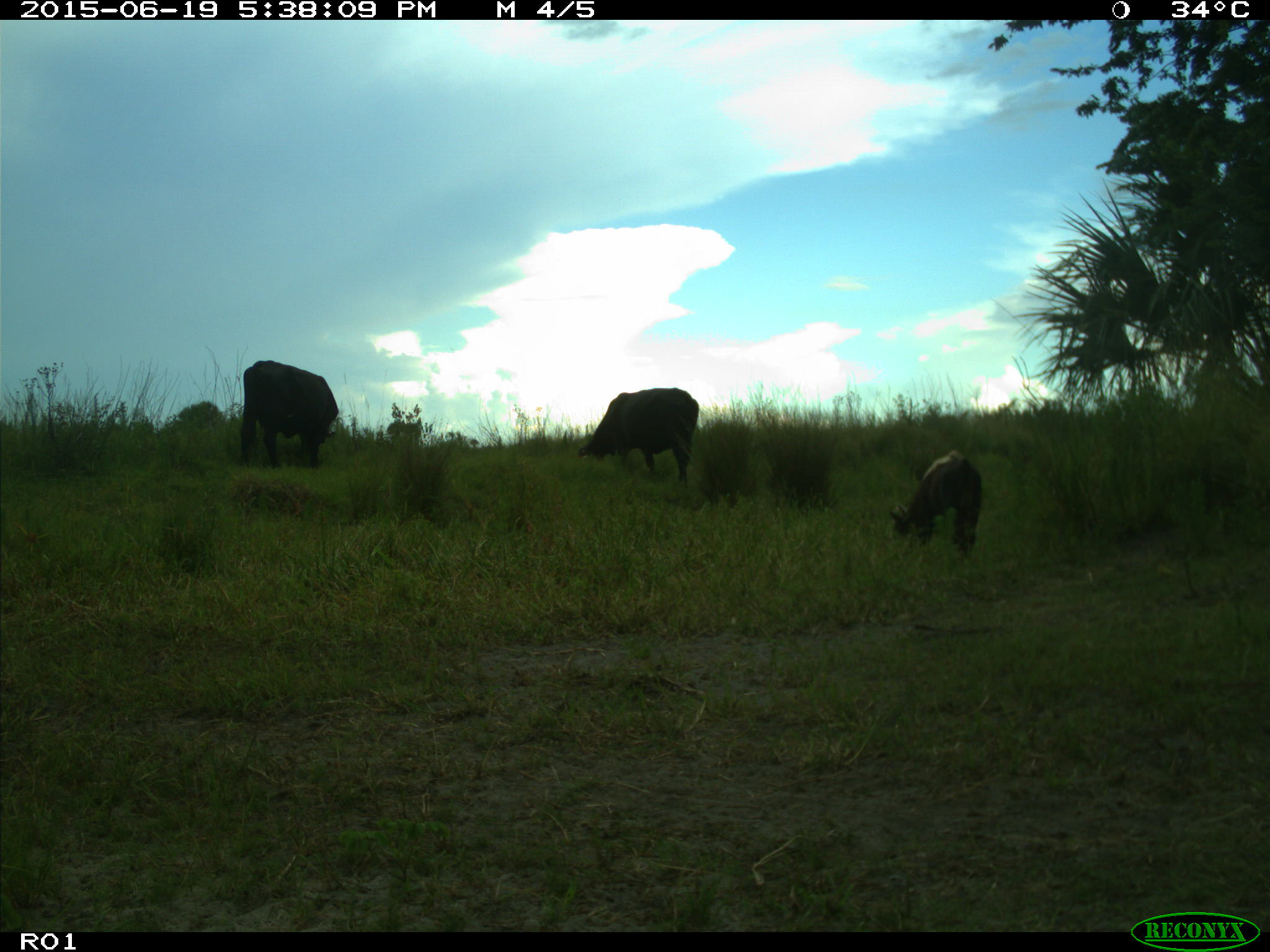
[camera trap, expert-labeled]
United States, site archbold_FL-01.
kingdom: Animalia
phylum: Chordata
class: Mammalia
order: Artiodactyla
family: Bovidae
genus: Bos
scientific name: Bos taurus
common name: domestic cow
Bos taurus (domestic cow).